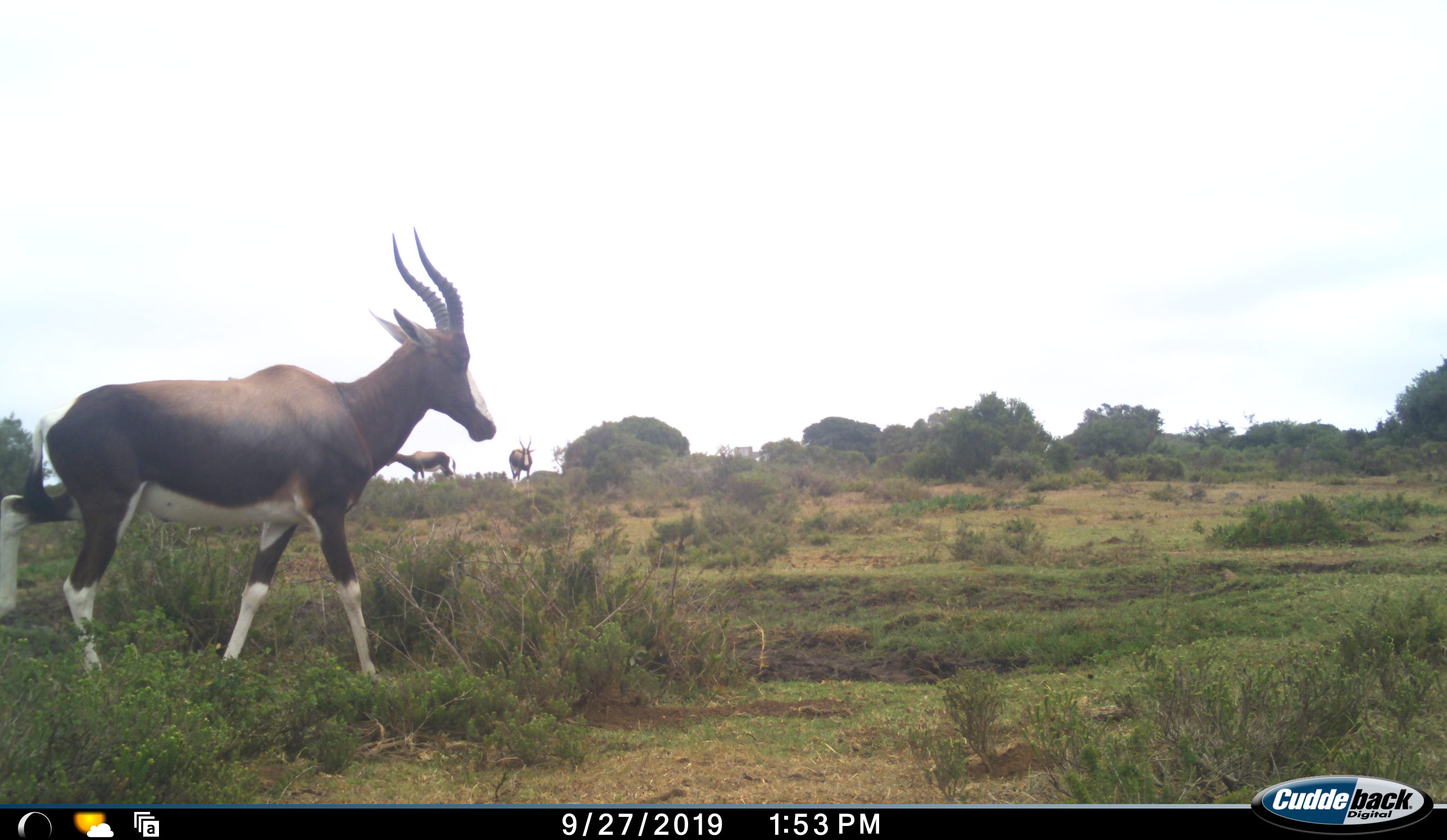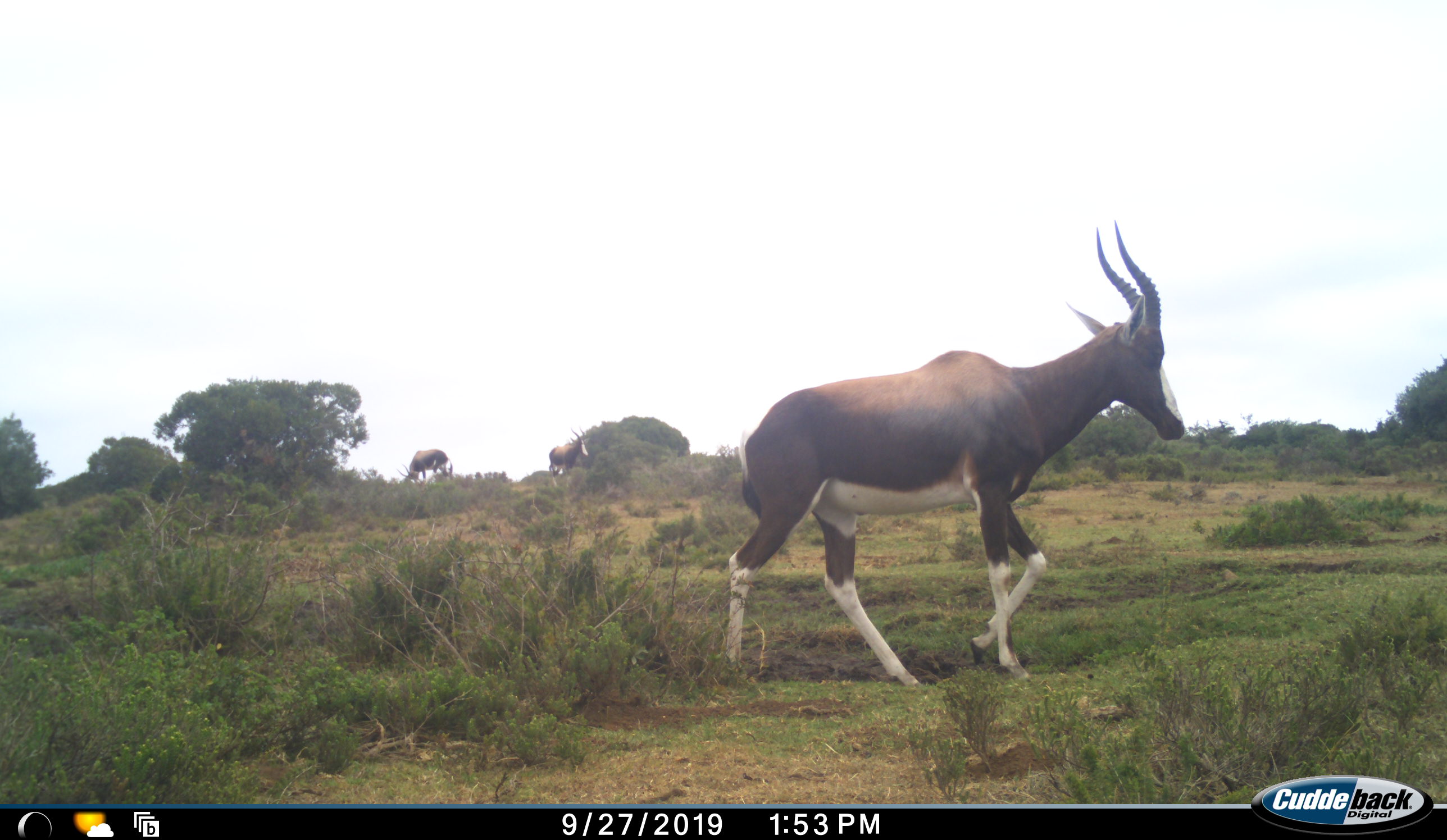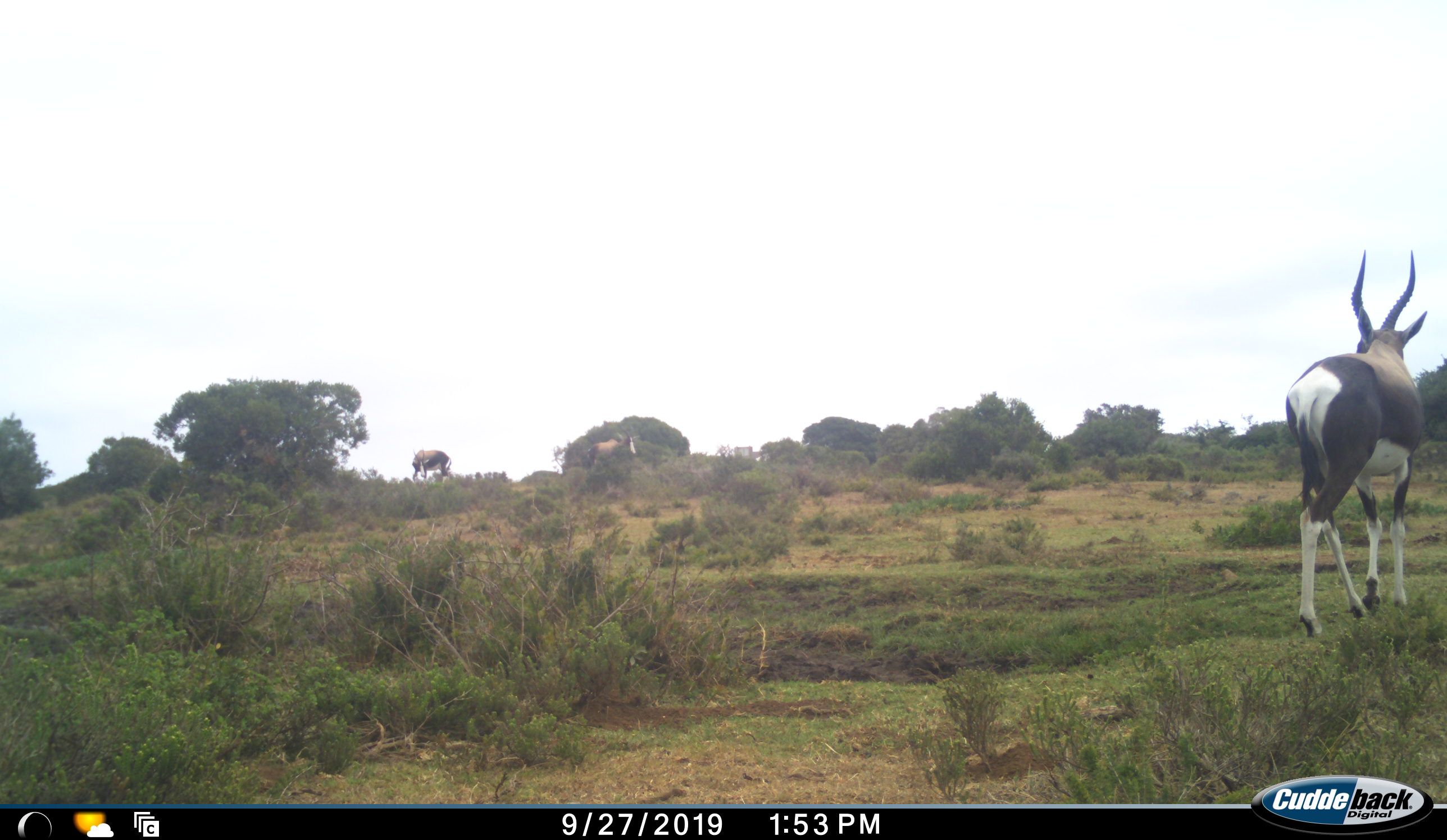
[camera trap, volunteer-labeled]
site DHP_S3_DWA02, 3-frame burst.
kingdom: Animalia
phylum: Chordata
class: Mammalia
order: Artiodactyla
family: Bovidae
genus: Damaliscus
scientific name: Damaliscus pygargus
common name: bontebok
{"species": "bontebok (Damaliscus pygargus)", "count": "3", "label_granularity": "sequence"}